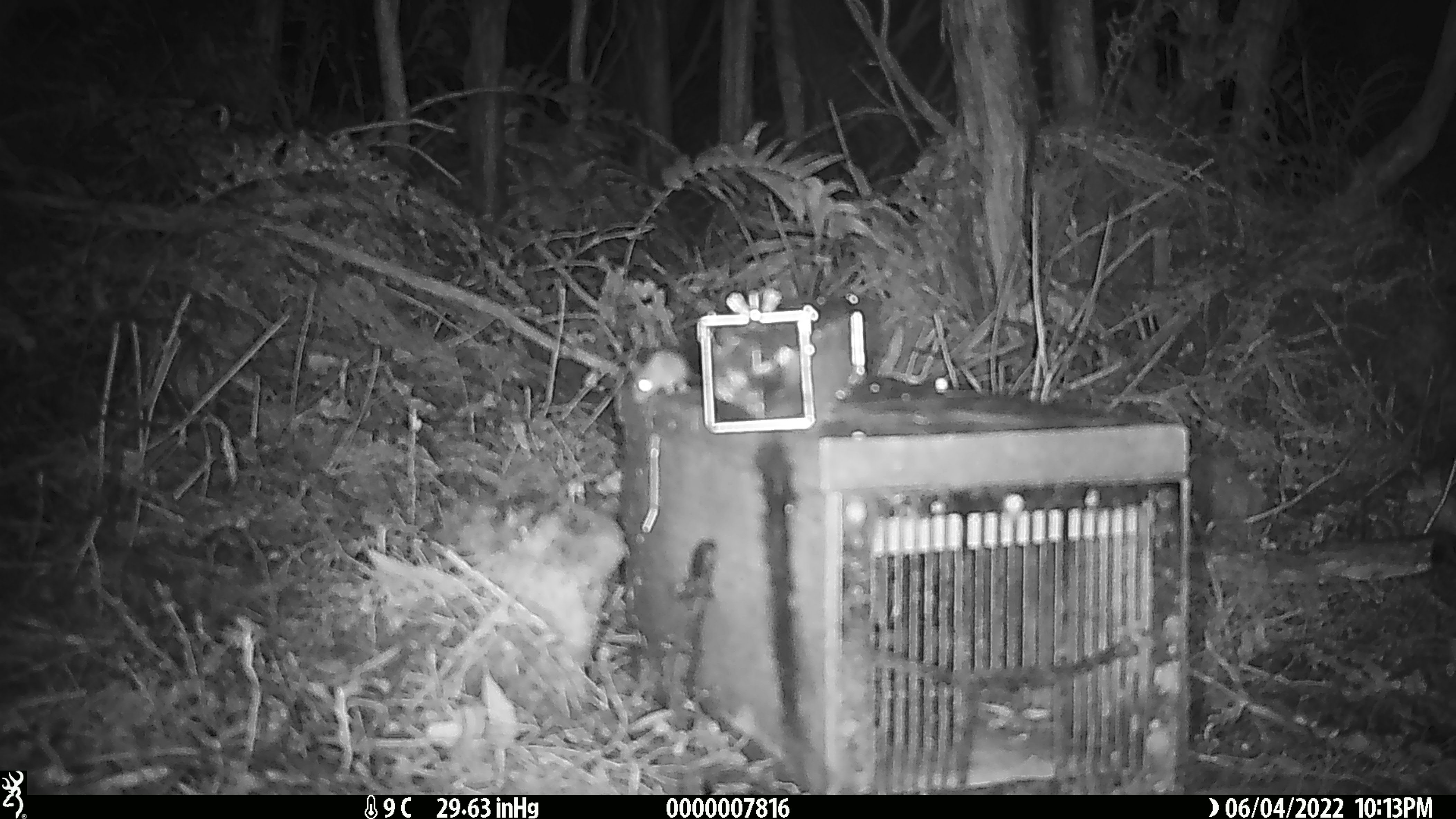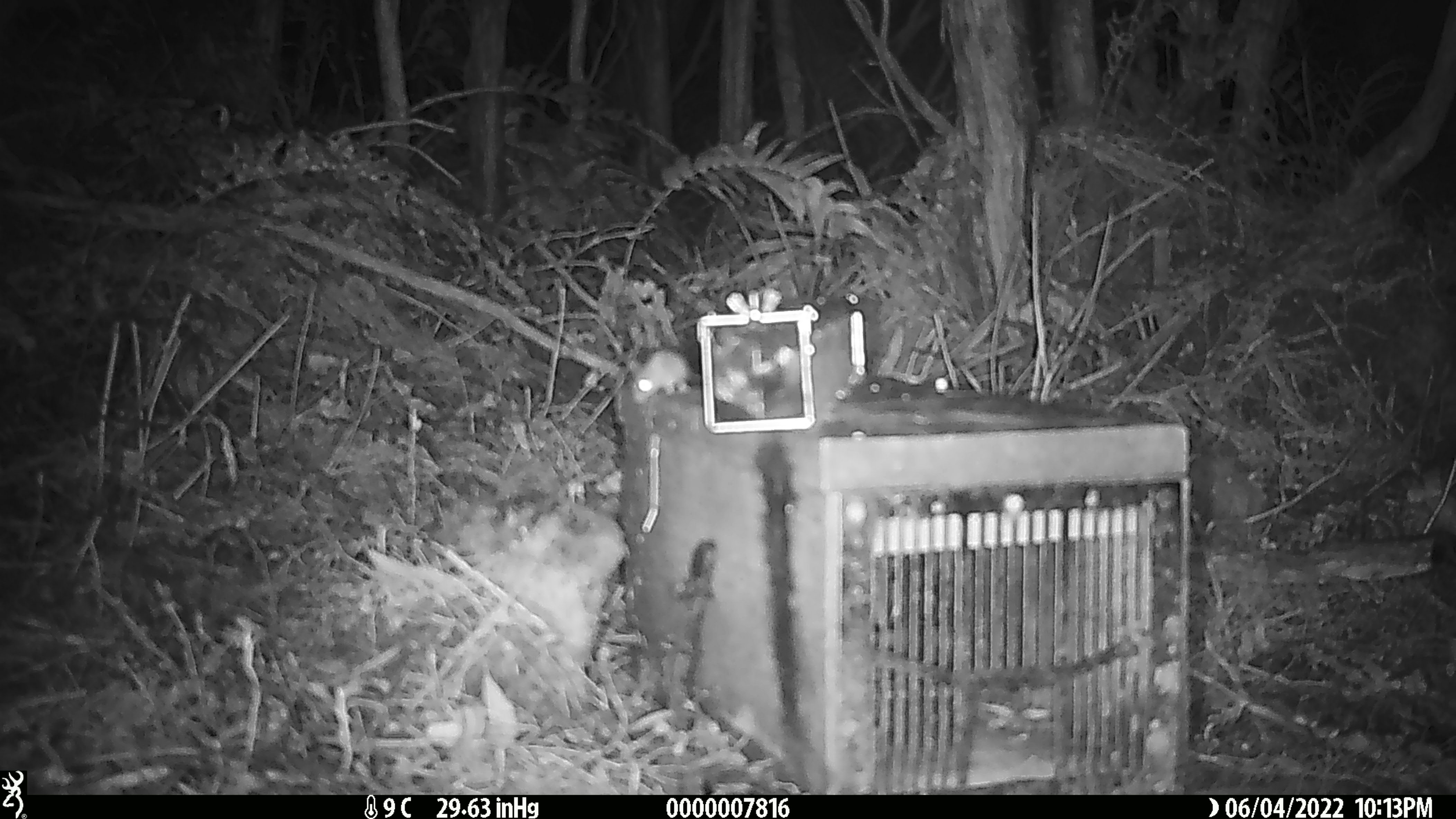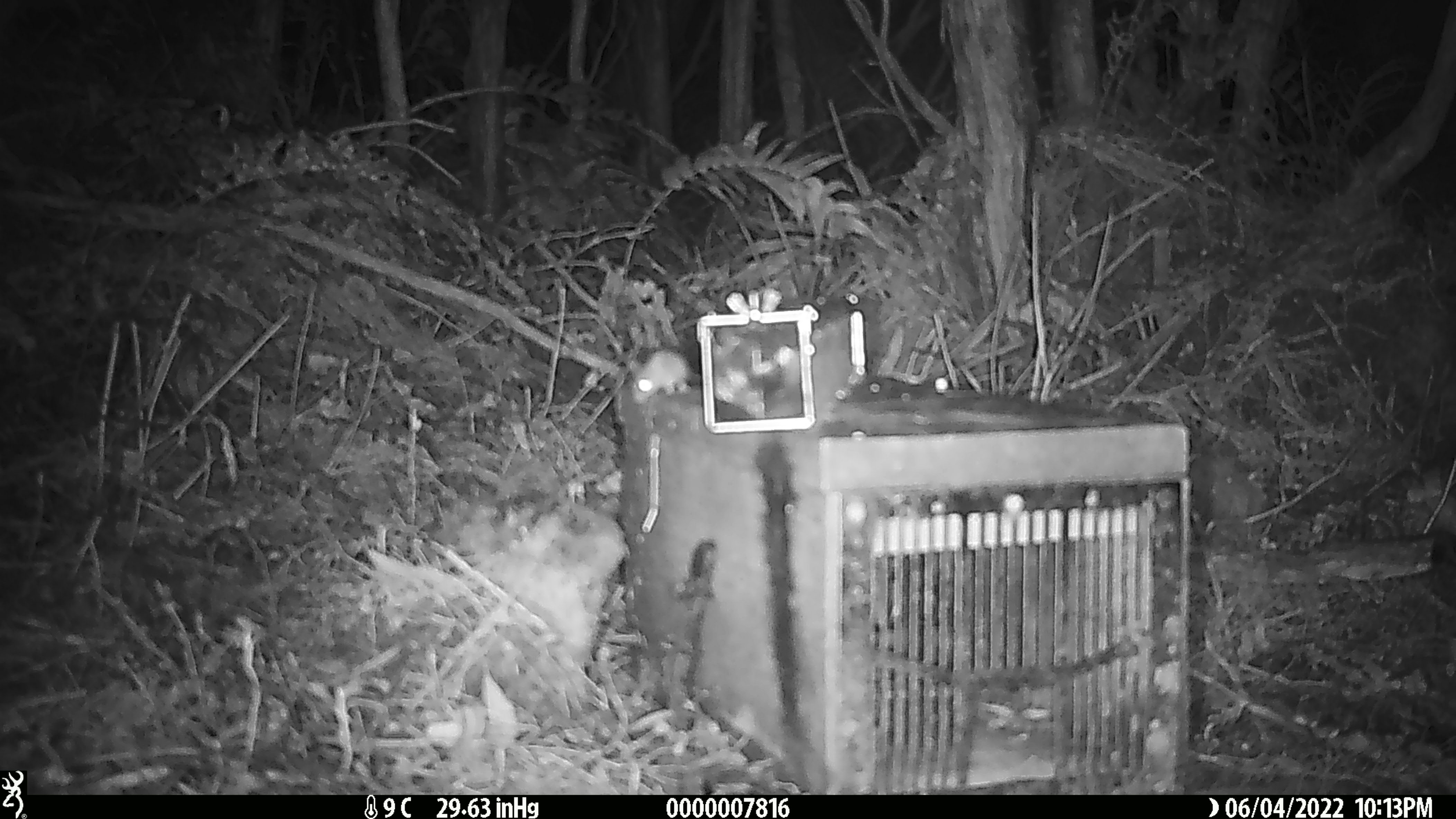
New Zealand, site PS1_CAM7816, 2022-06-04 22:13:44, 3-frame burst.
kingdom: Animalia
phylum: Chordata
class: Mammalia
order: Rodentia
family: Muridae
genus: Mus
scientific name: Mus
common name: mouse